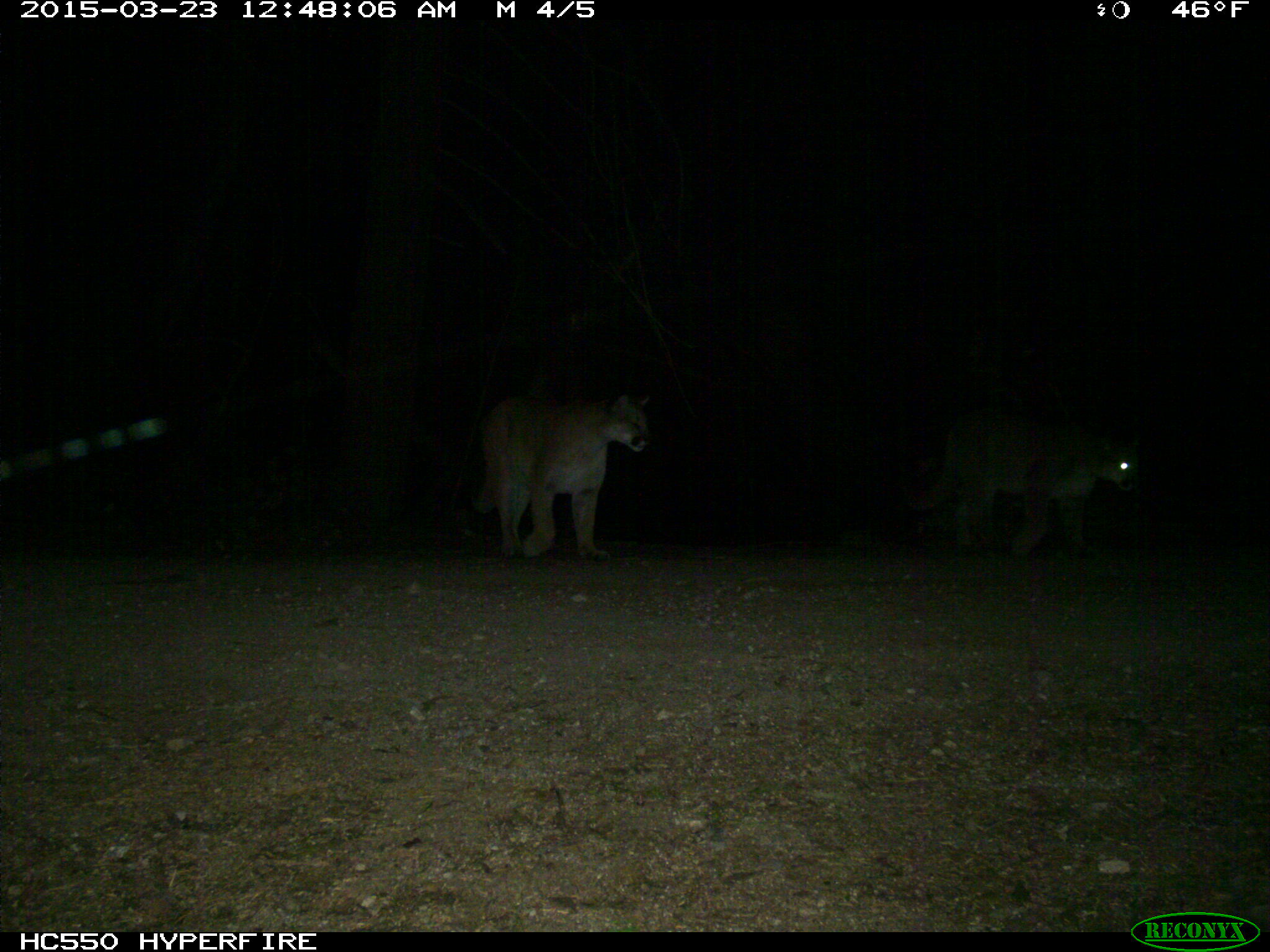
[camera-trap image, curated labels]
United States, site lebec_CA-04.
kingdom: Animalia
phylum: Chordata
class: Mammalia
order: Carnivora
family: Felidae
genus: Puma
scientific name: Puma concolor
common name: mountain lion